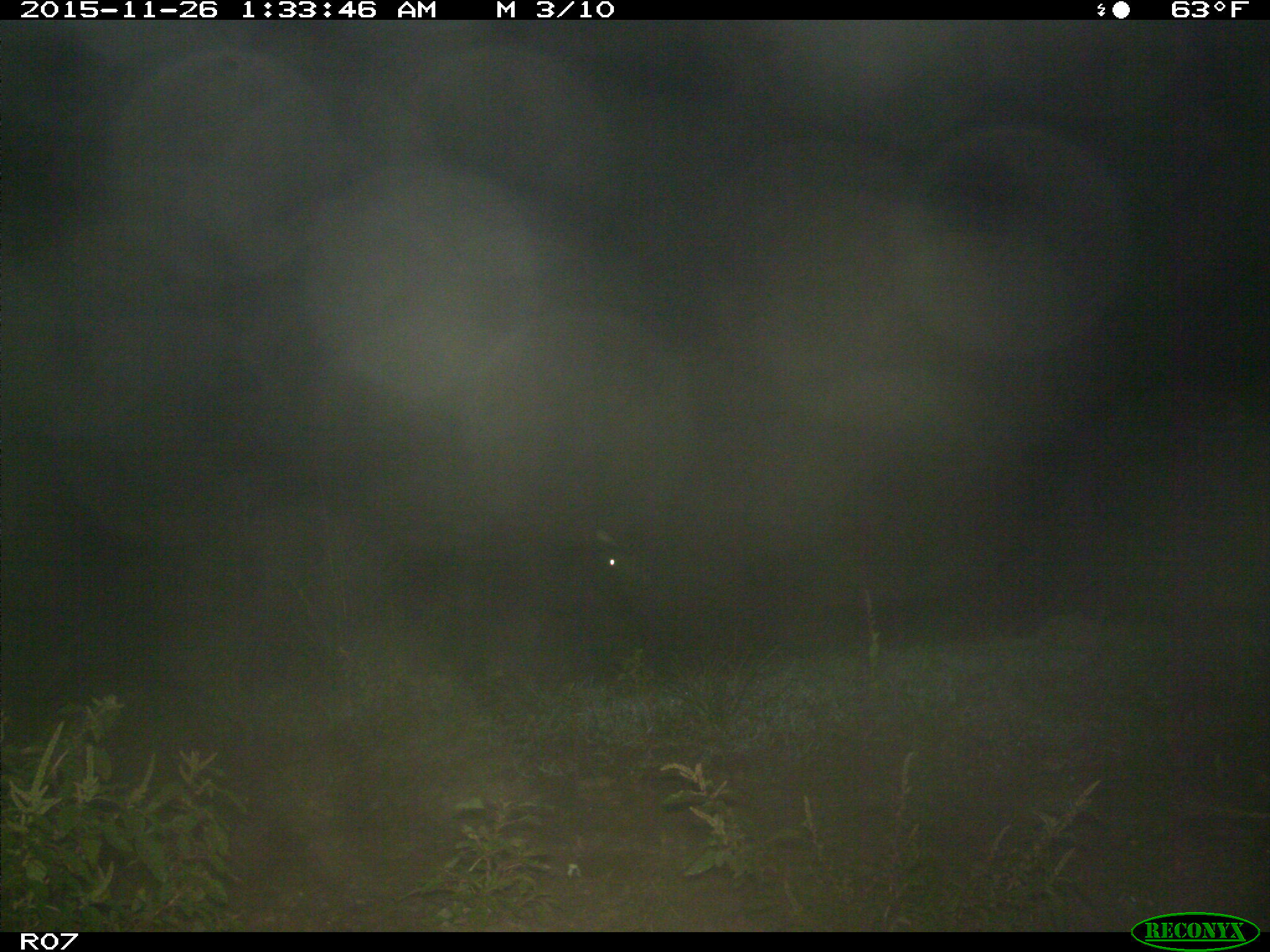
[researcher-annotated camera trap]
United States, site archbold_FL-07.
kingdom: Animalia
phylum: Chordata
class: Mammalia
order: Artiodactyla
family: Suidae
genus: Sus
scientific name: Sus scrofa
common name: wild boar